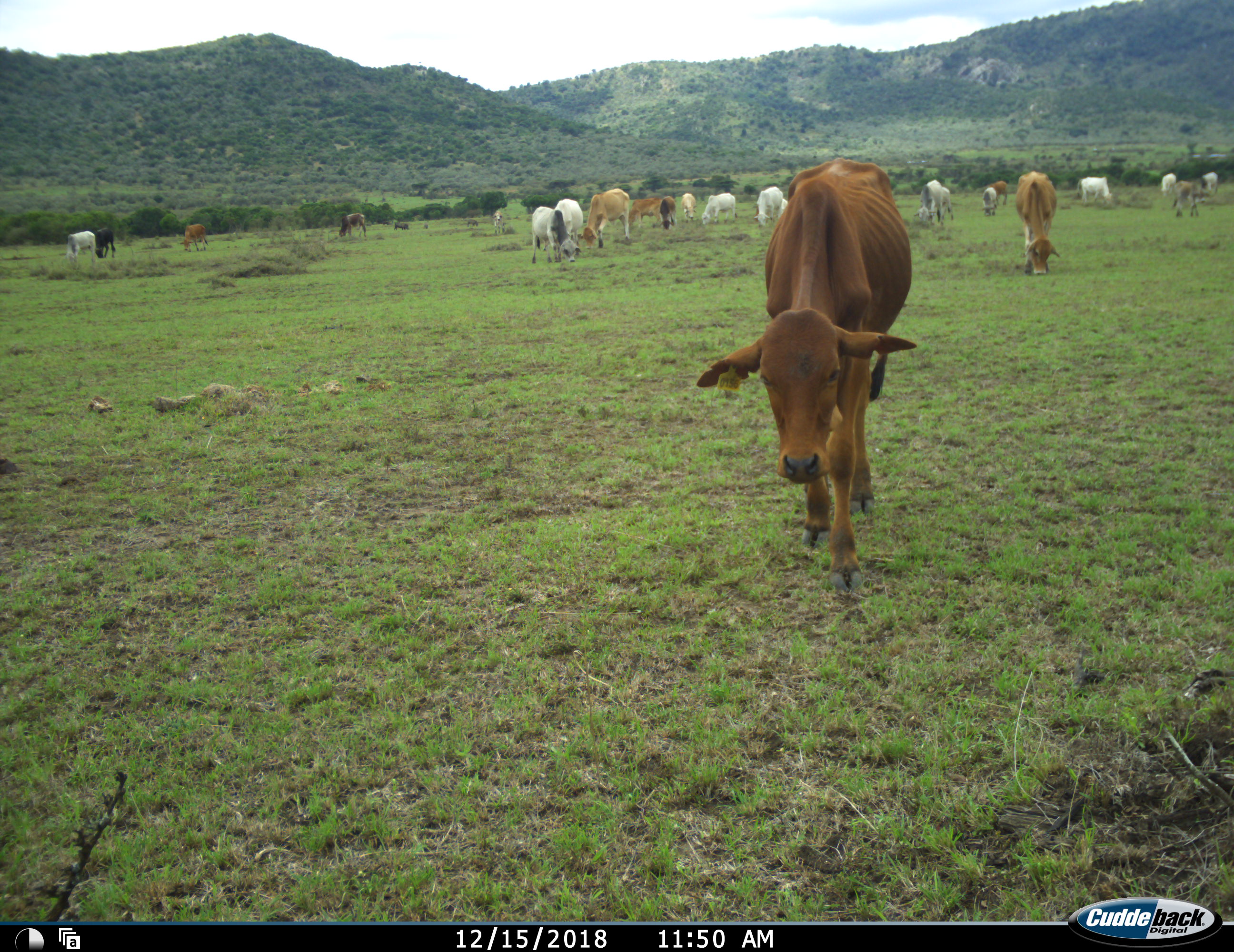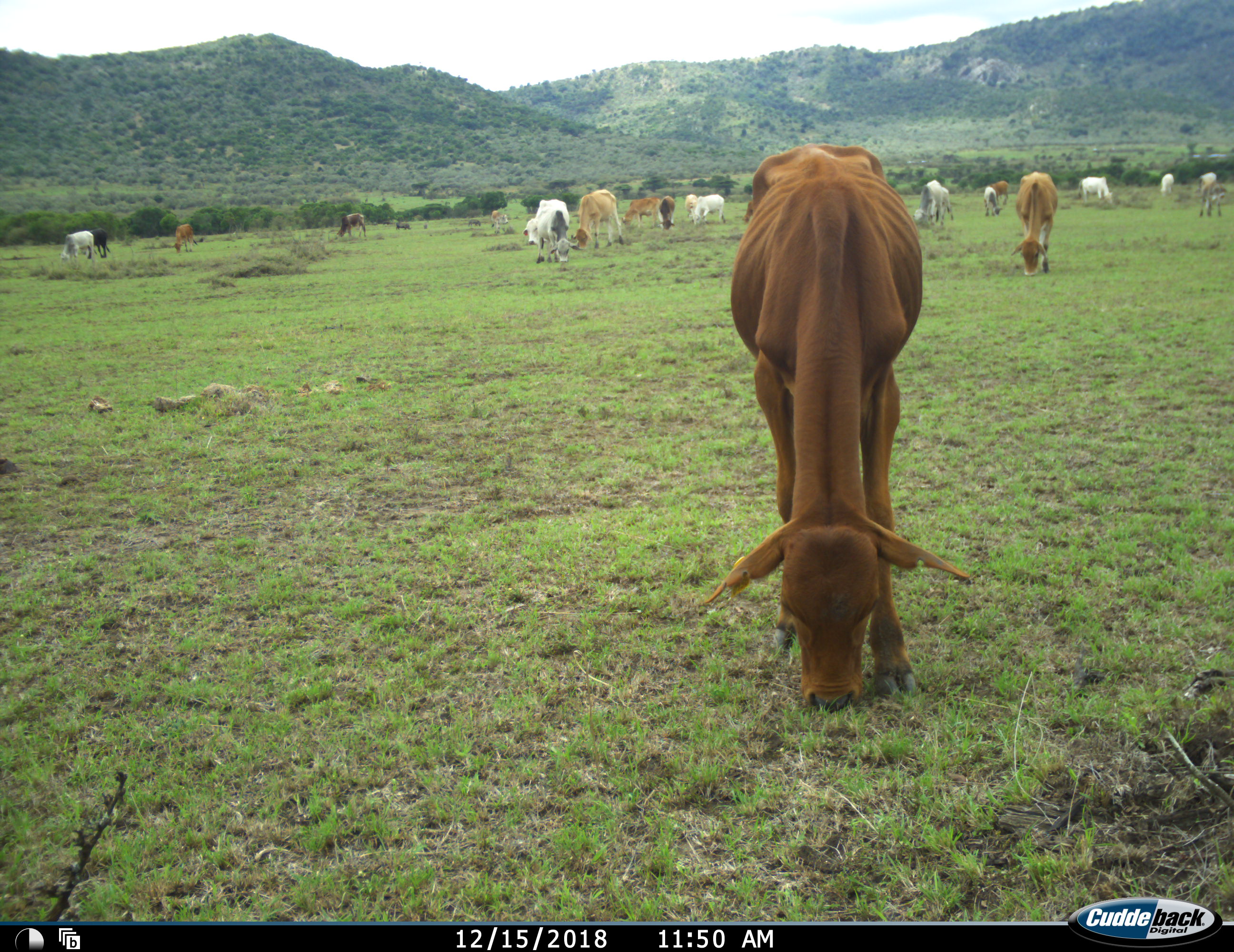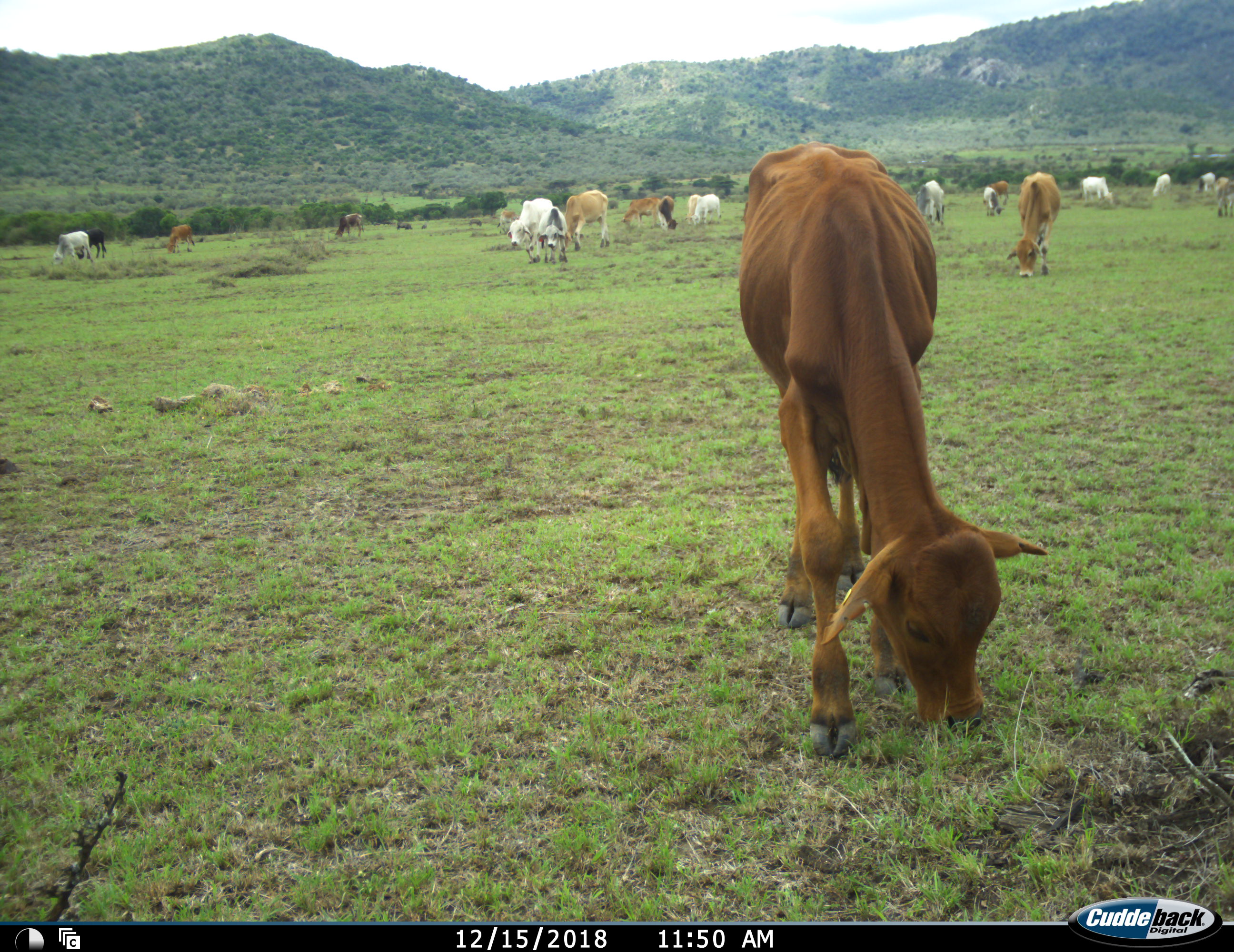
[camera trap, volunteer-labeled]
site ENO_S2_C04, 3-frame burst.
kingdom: Animalia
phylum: Chordata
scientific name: Vertebrata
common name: domestic animal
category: domesticanimal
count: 11-50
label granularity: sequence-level